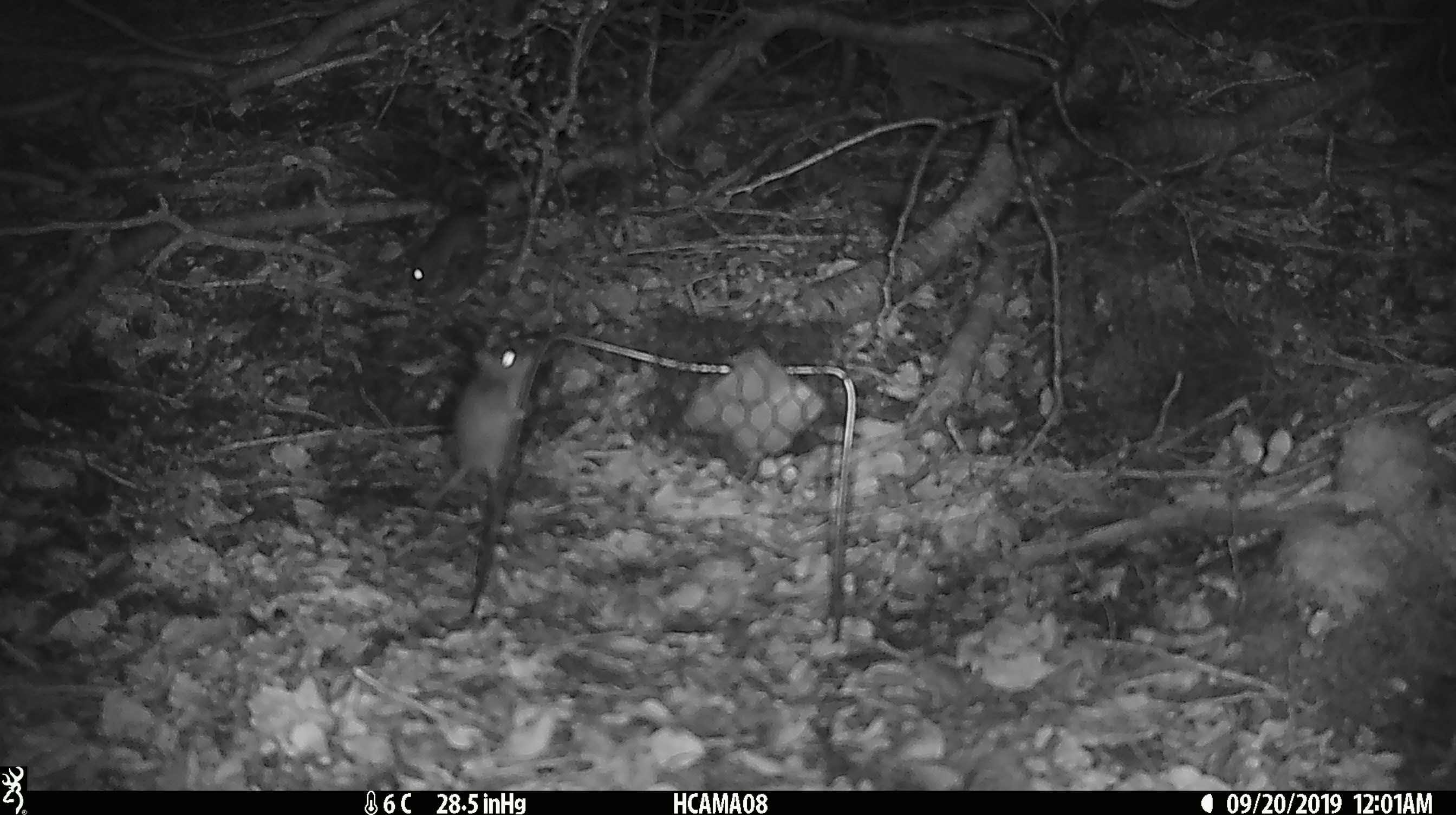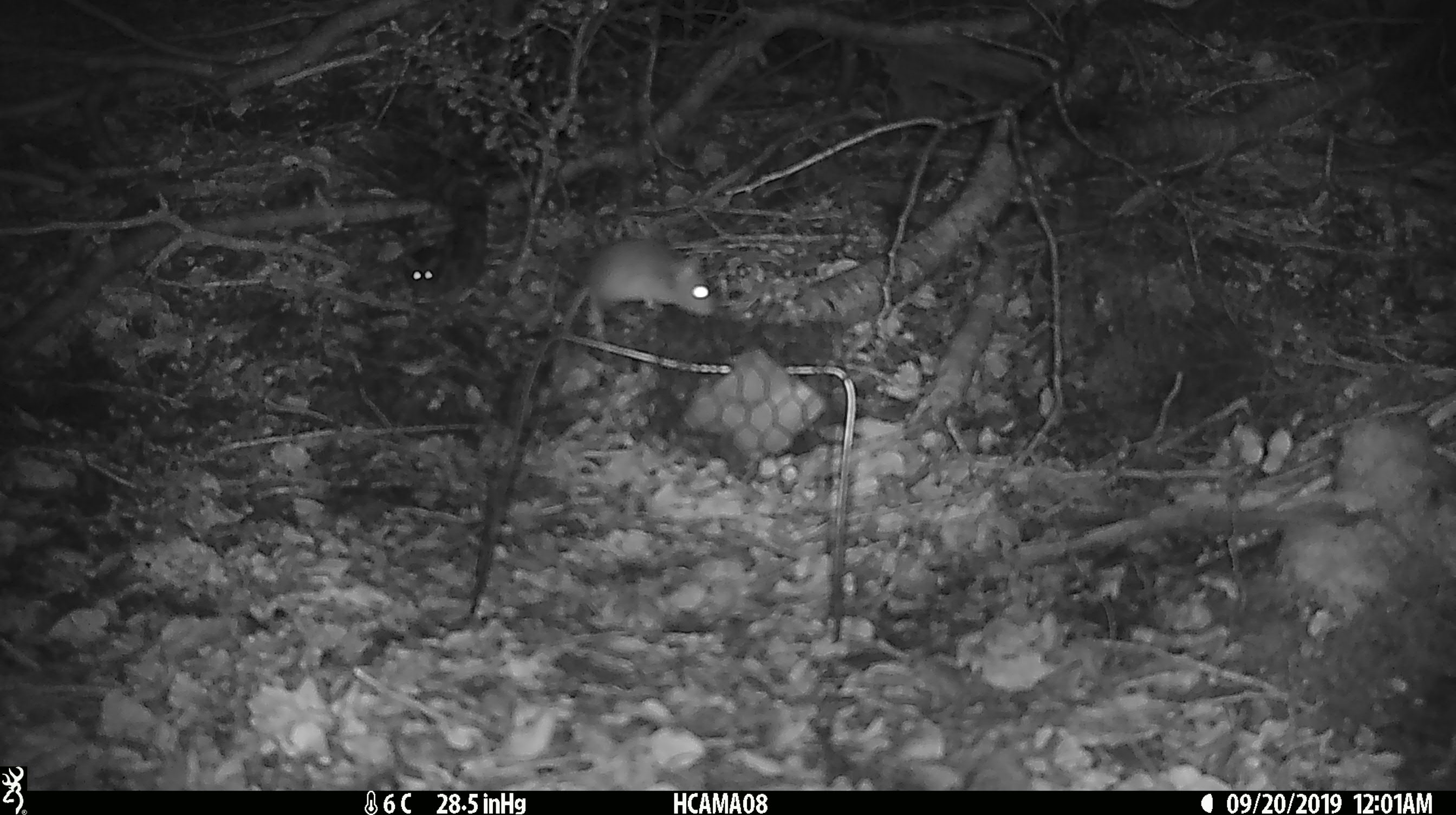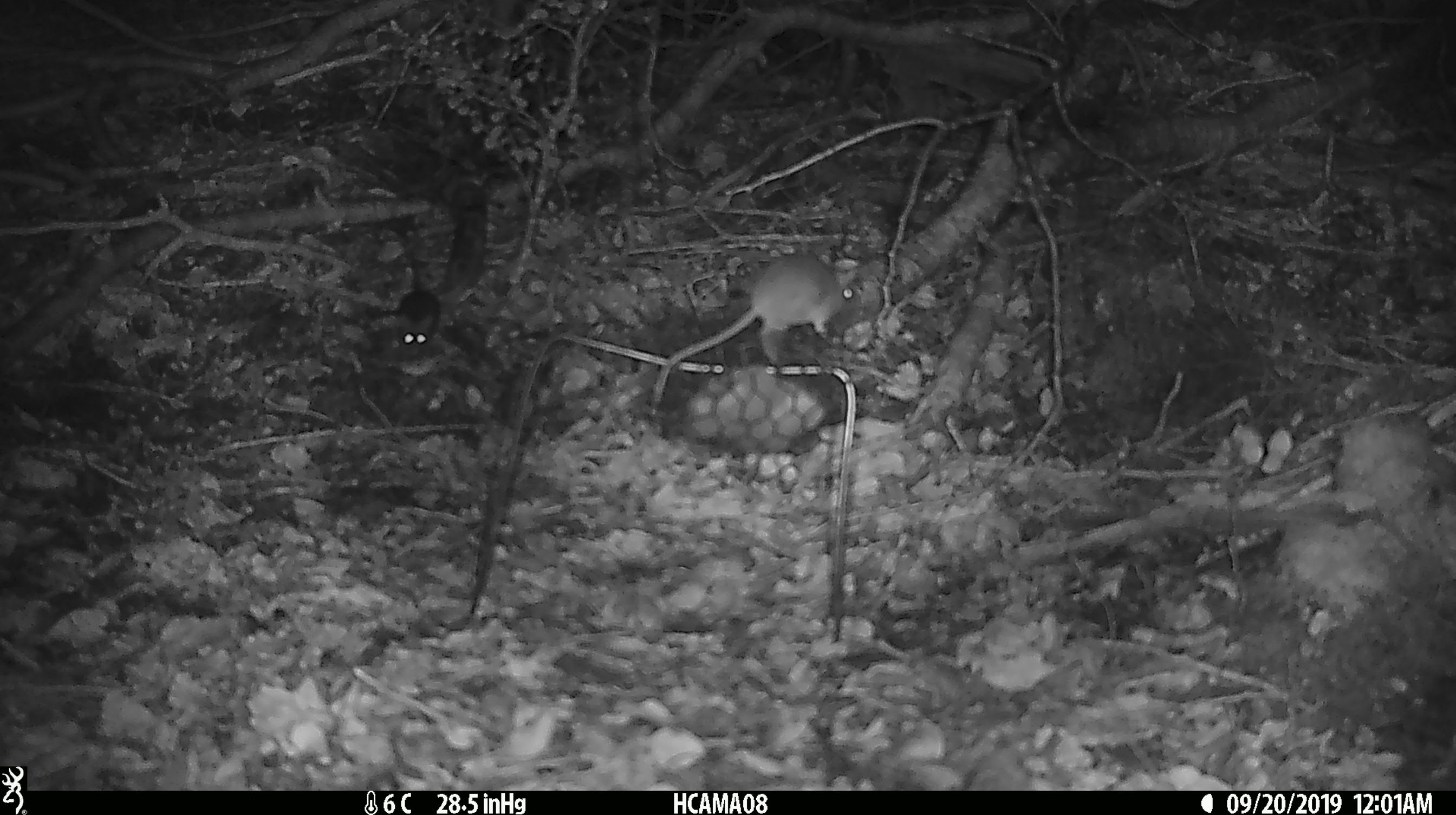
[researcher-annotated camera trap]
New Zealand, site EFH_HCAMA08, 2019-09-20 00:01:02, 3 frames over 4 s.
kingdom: Animalia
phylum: Chordata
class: Mammalia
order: Rodentia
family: Muridae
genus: Mus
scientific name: Mus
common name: mouse